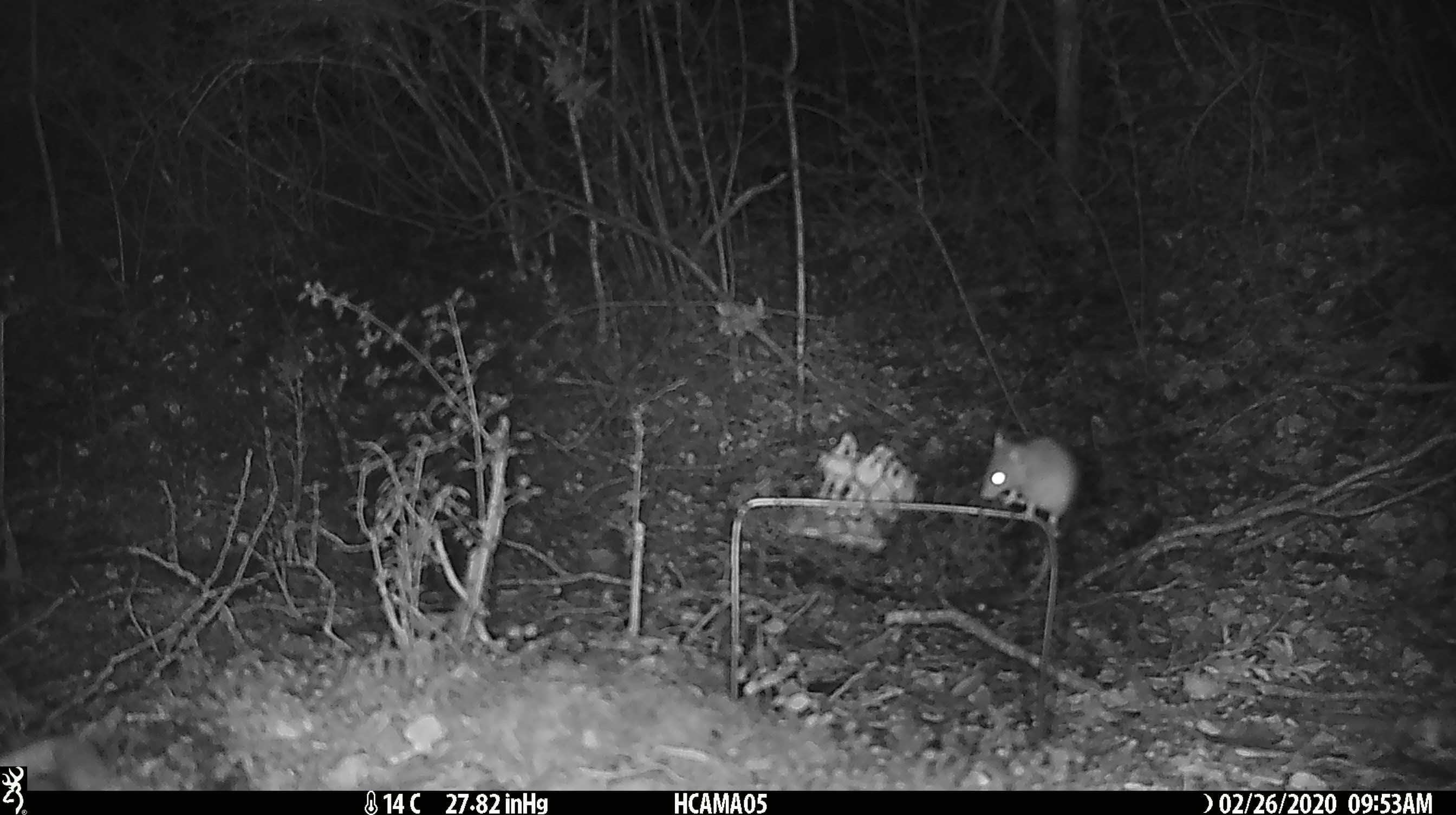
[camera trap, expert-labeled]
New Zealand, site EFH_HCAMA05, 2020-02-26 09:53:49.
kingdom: Animalia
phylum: Chordata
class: Mammalia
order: Rodentia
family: Muridae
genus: Mus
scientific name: Mus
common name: mouse